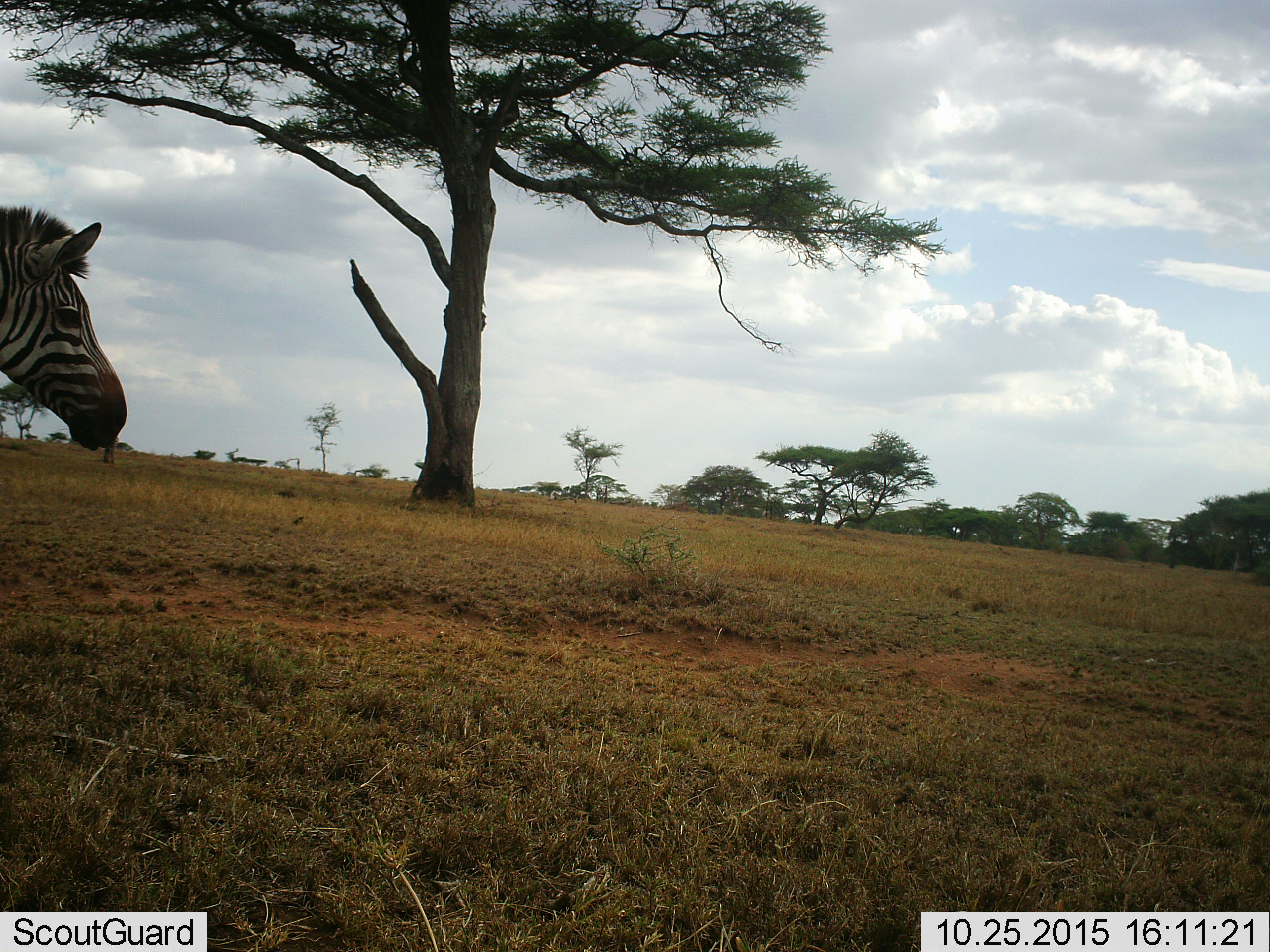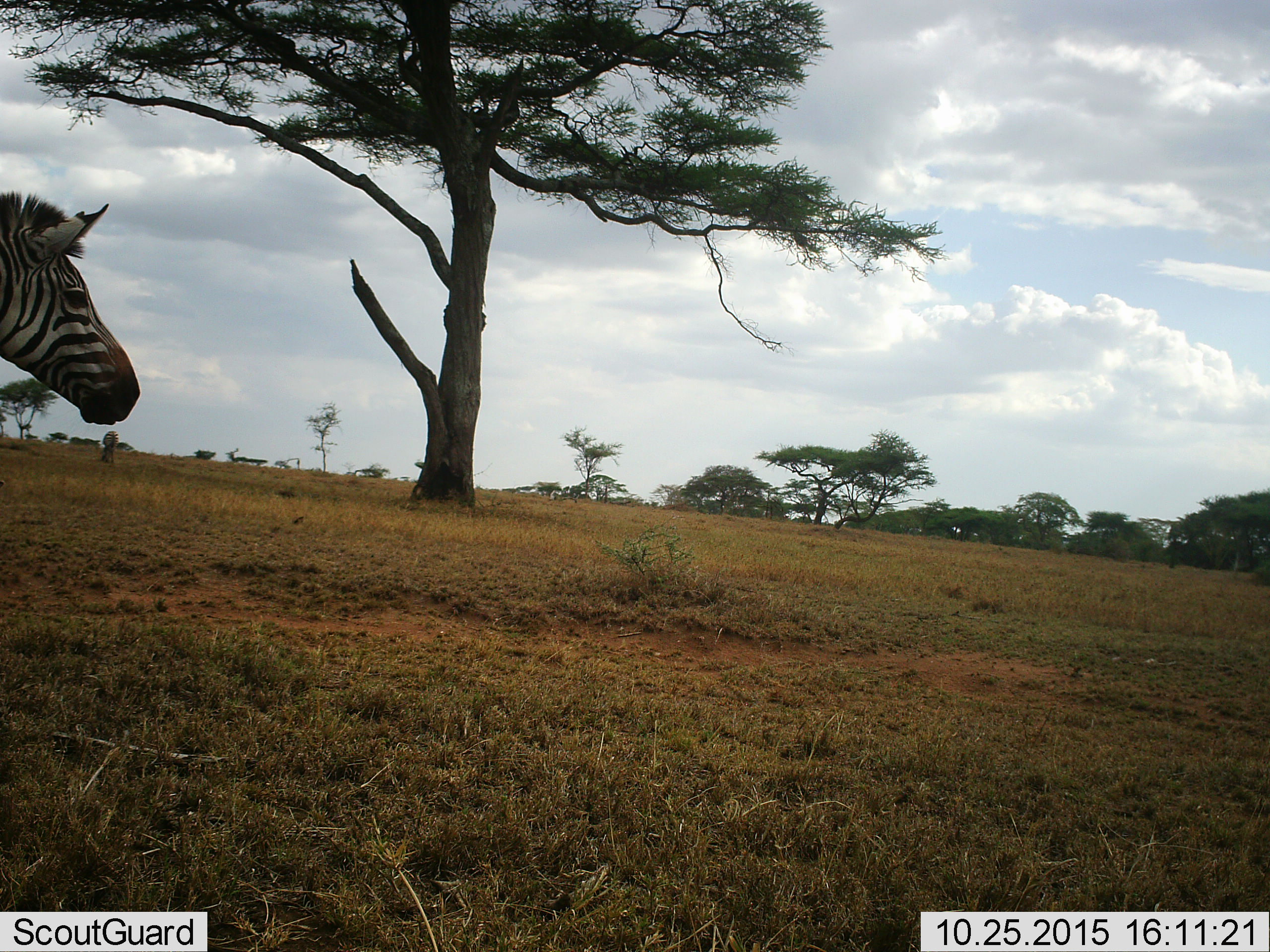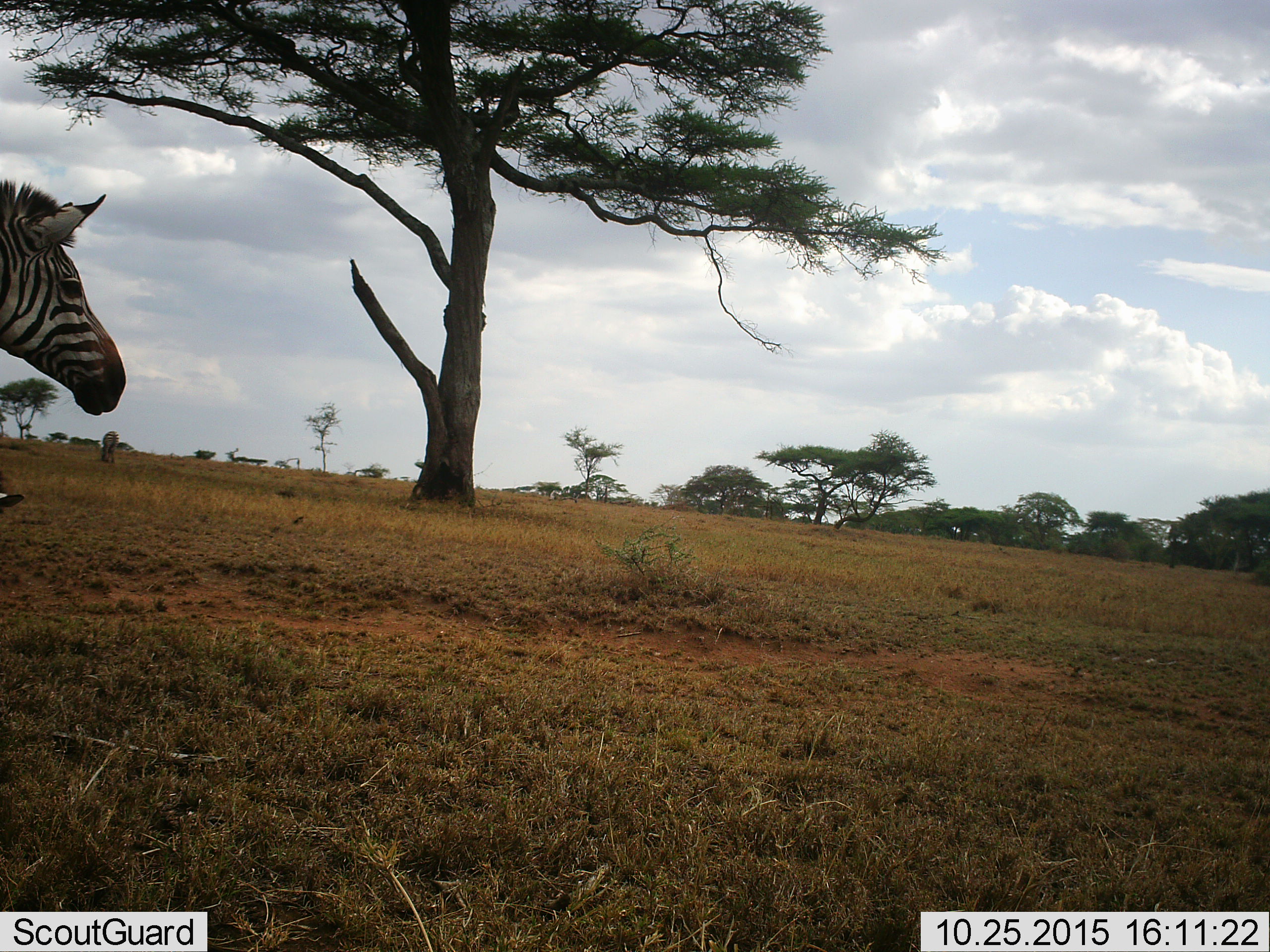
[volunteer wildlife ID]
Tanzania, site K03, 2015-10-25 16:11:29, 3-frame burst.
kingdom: Animalia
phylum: Chordata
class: Mammalia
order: Perissodactyla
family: Equidae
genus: Equus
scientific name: Equus quagga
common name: plains zebra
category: zebra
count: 1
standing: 67%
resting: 0%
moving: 44%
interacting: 0%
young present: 0%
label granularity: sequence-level